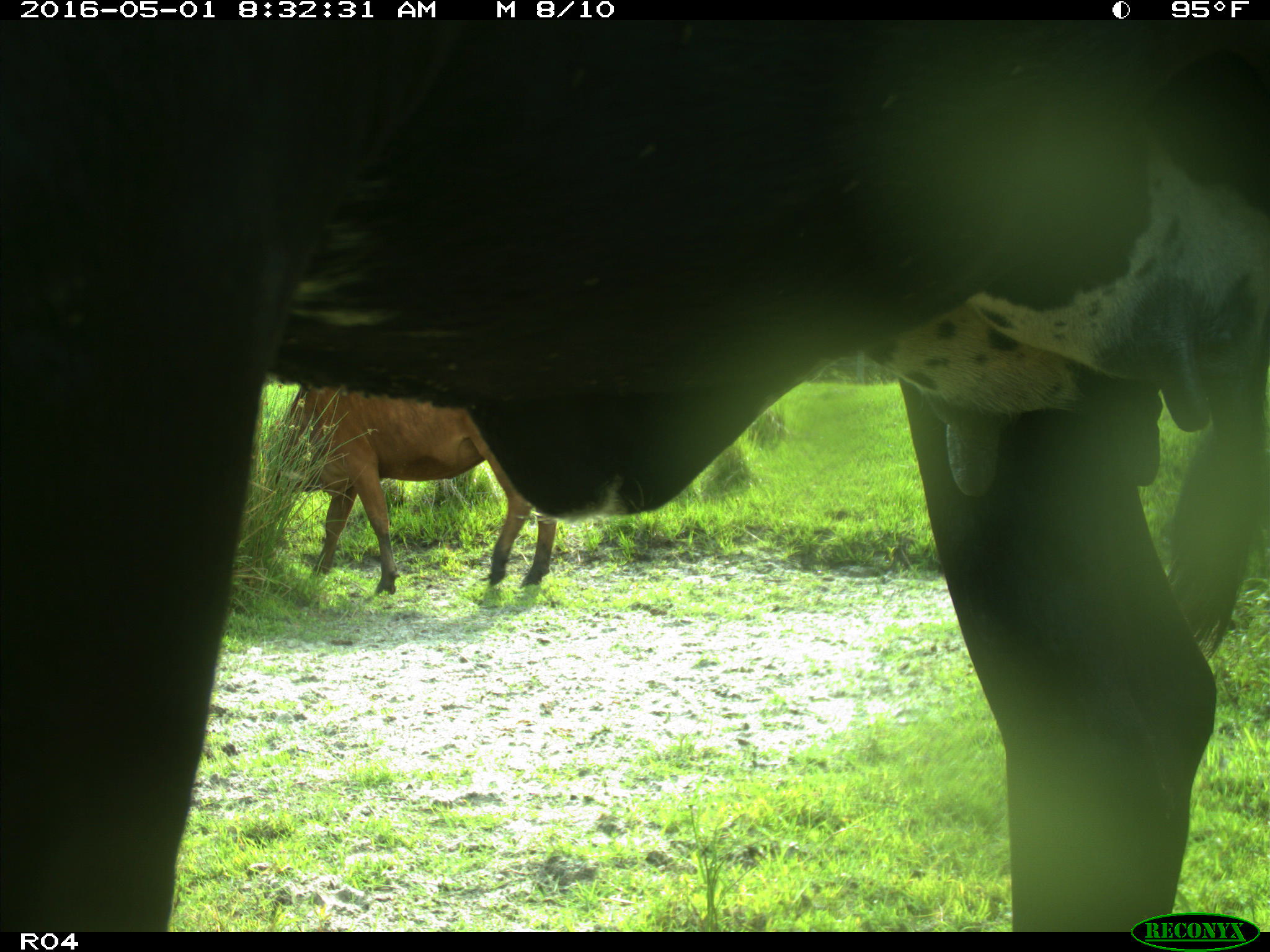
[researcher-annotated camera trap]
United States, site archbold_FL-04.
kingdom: Animalia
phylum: Chordata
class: Mammalia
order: Artiodactyla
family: Bovidae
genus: Bos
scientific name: Bos taurus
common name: domestic cow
Bos taurus (domestic cow).